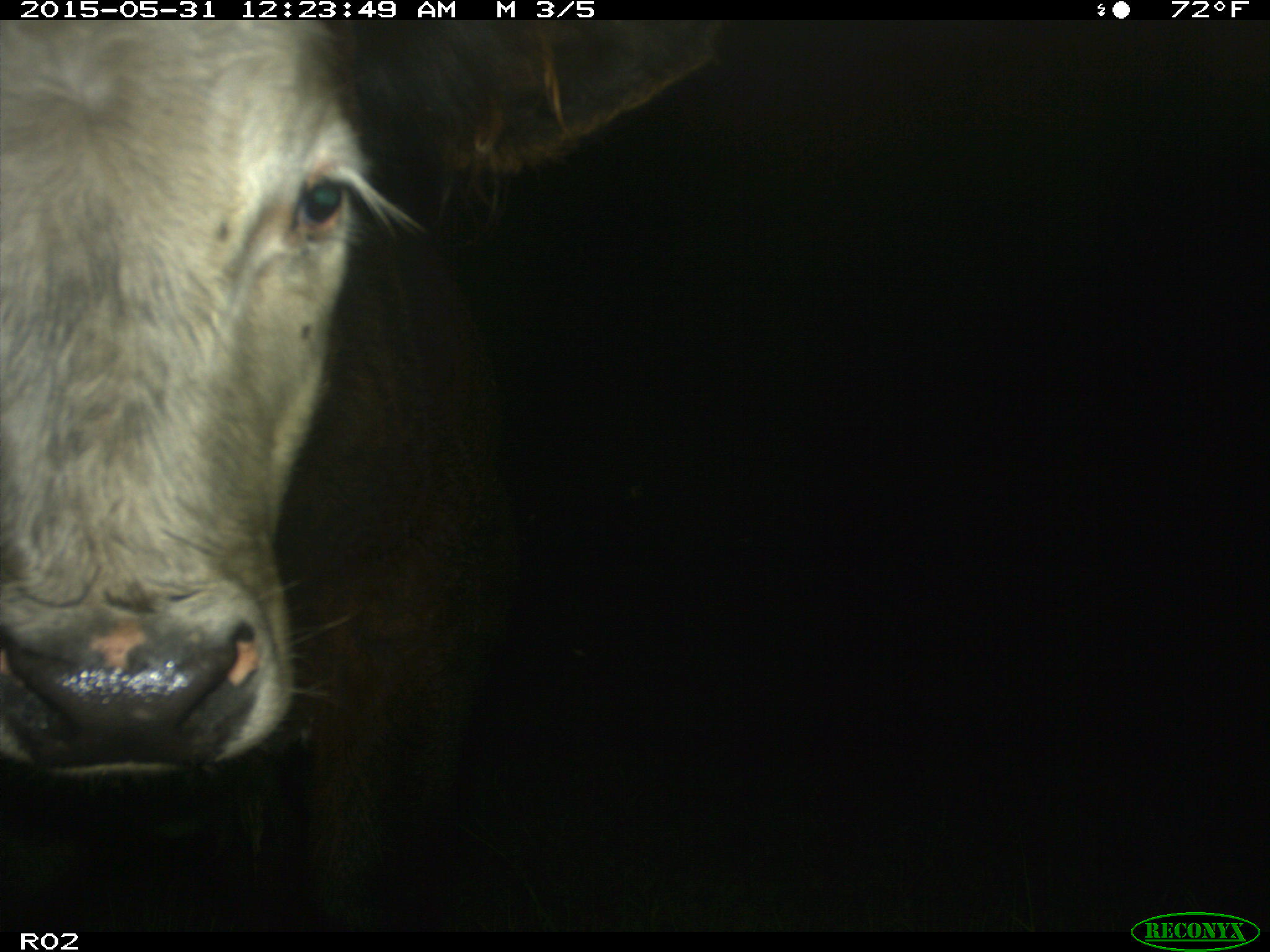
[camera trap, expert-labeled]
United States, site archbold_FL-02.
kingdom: Animalia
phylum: Chordata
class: Mammalia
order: Artiodactyla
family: Bovidae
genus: Bos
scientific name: Bos taurus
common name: domestic cow